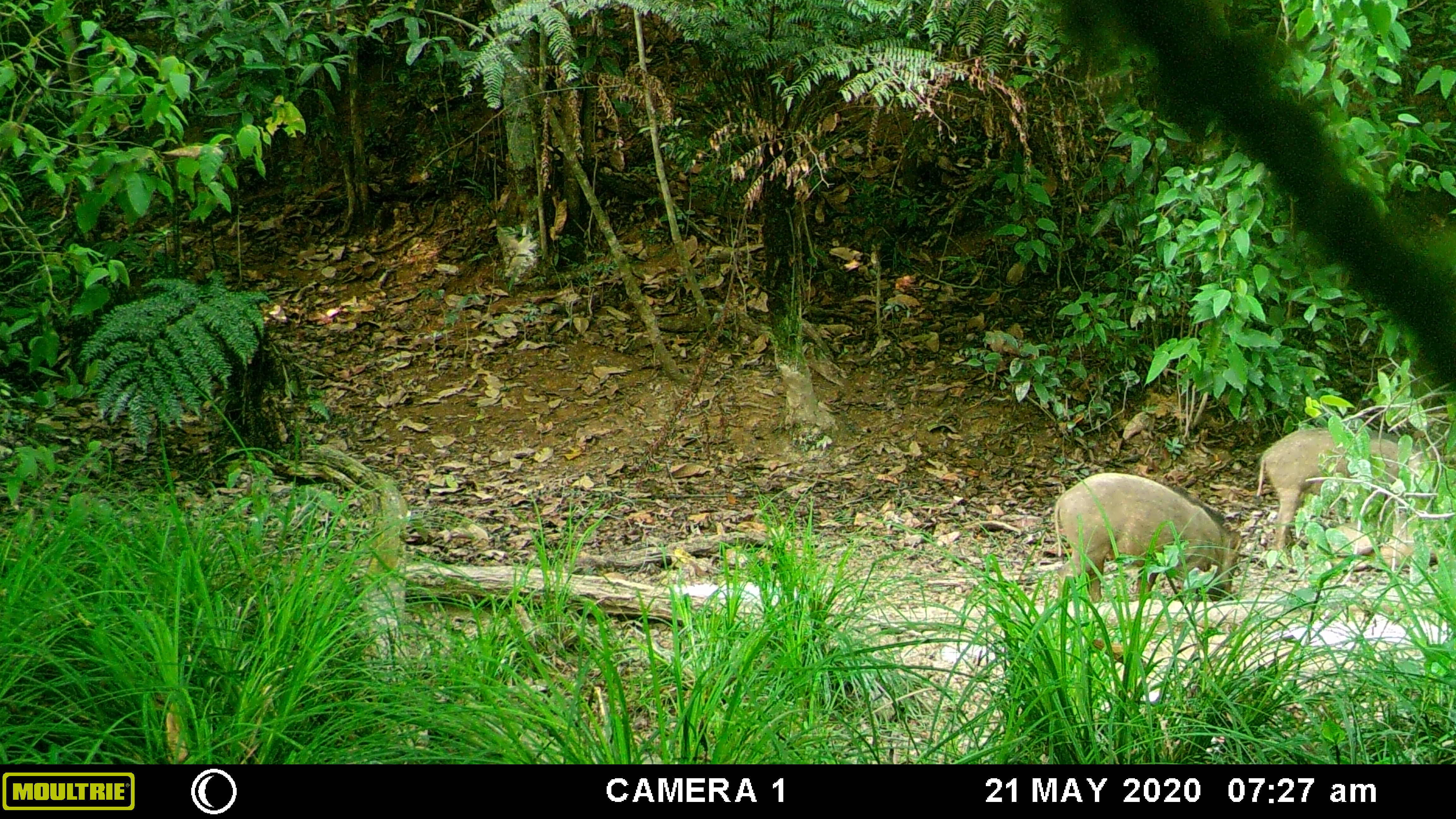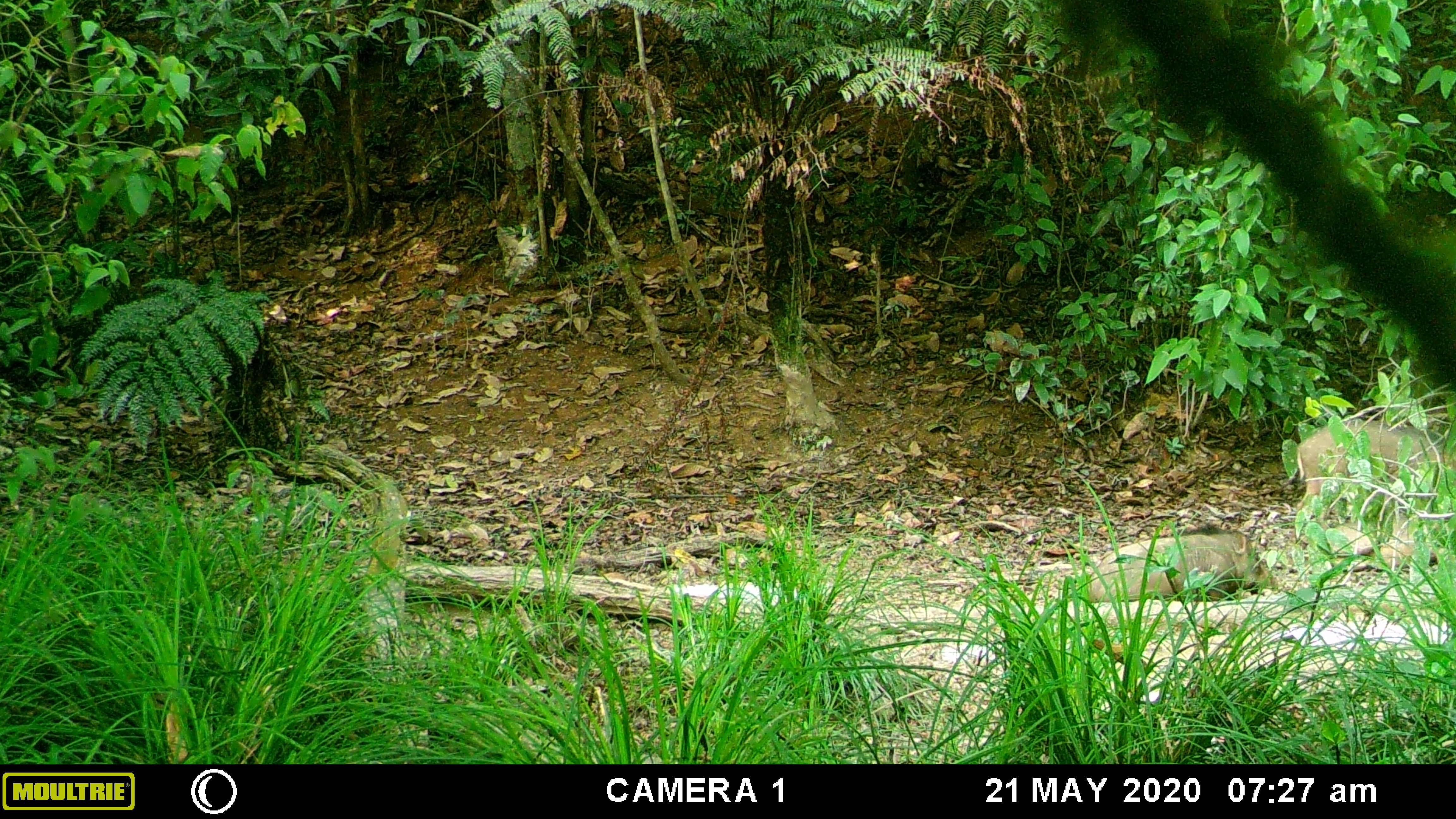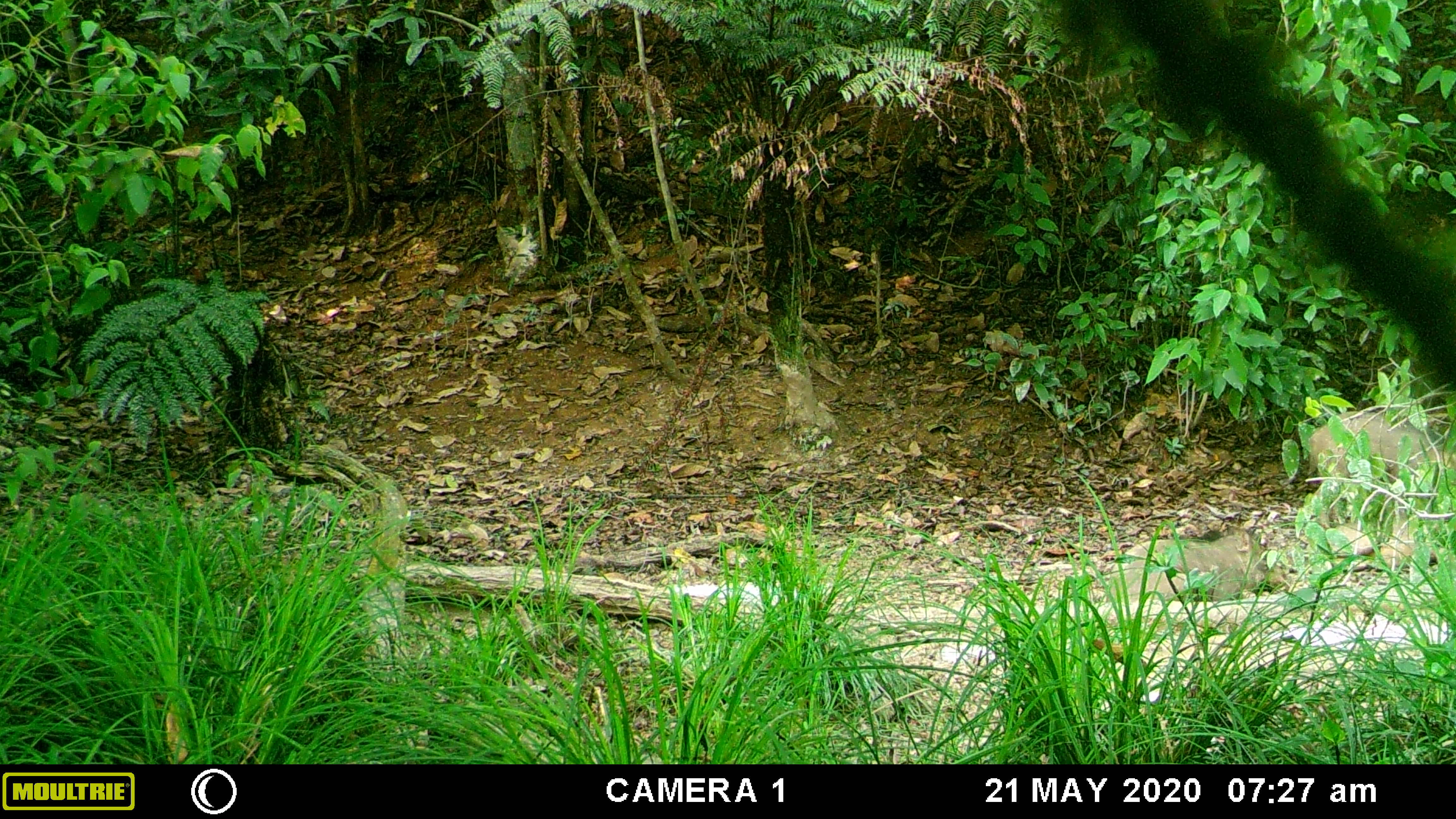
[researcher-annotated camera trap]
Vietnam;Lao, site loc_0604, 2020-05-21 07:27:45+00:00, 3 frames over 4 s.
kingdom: Animalia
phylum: Chordata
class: Mammalia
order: Artiodactyla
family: Suidae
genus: Sus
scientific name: Sus scrofa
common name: eurasian wild pig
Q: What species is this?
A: Eurasian wild pig (Sus scrofa).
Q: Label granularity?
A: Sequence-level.